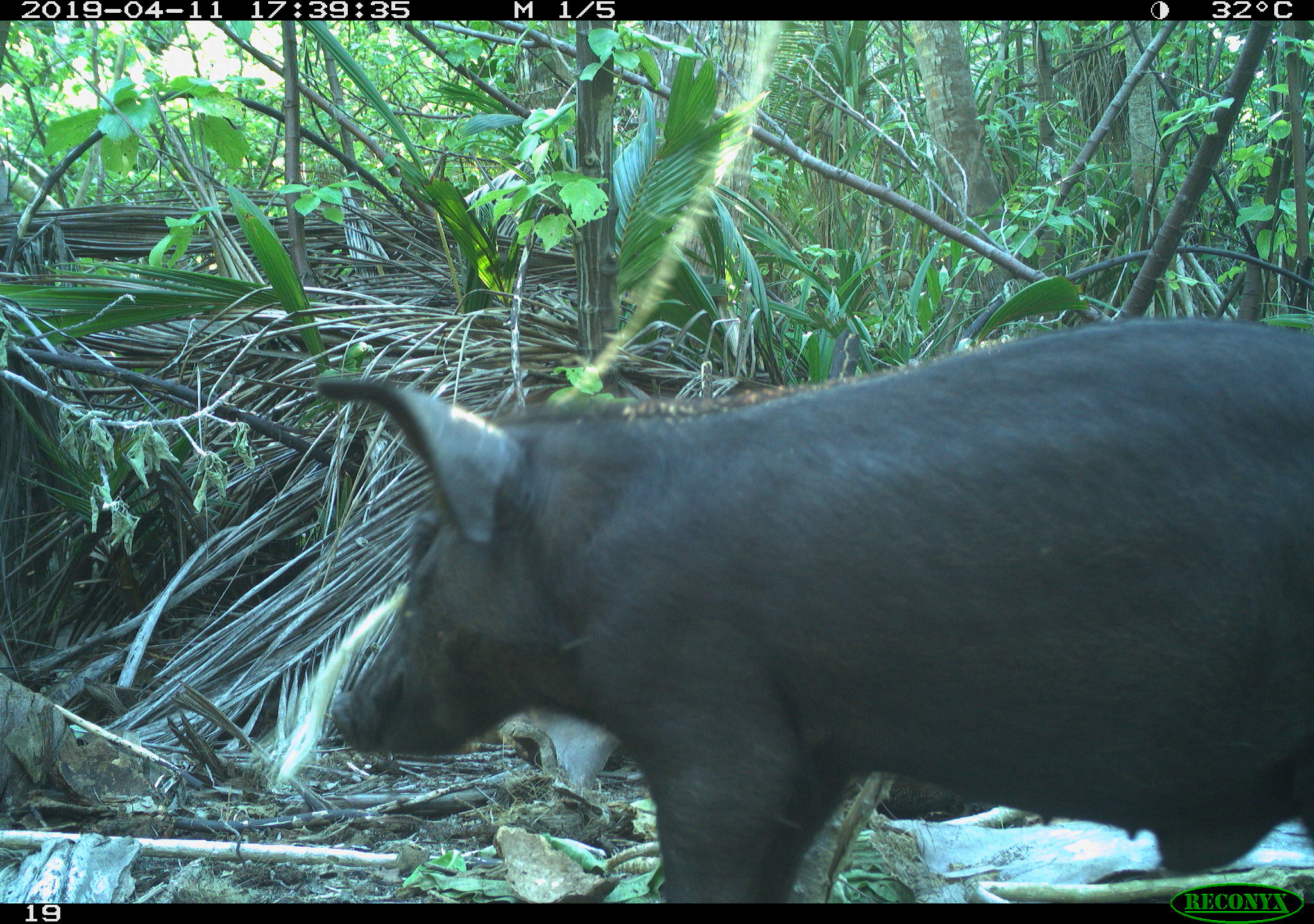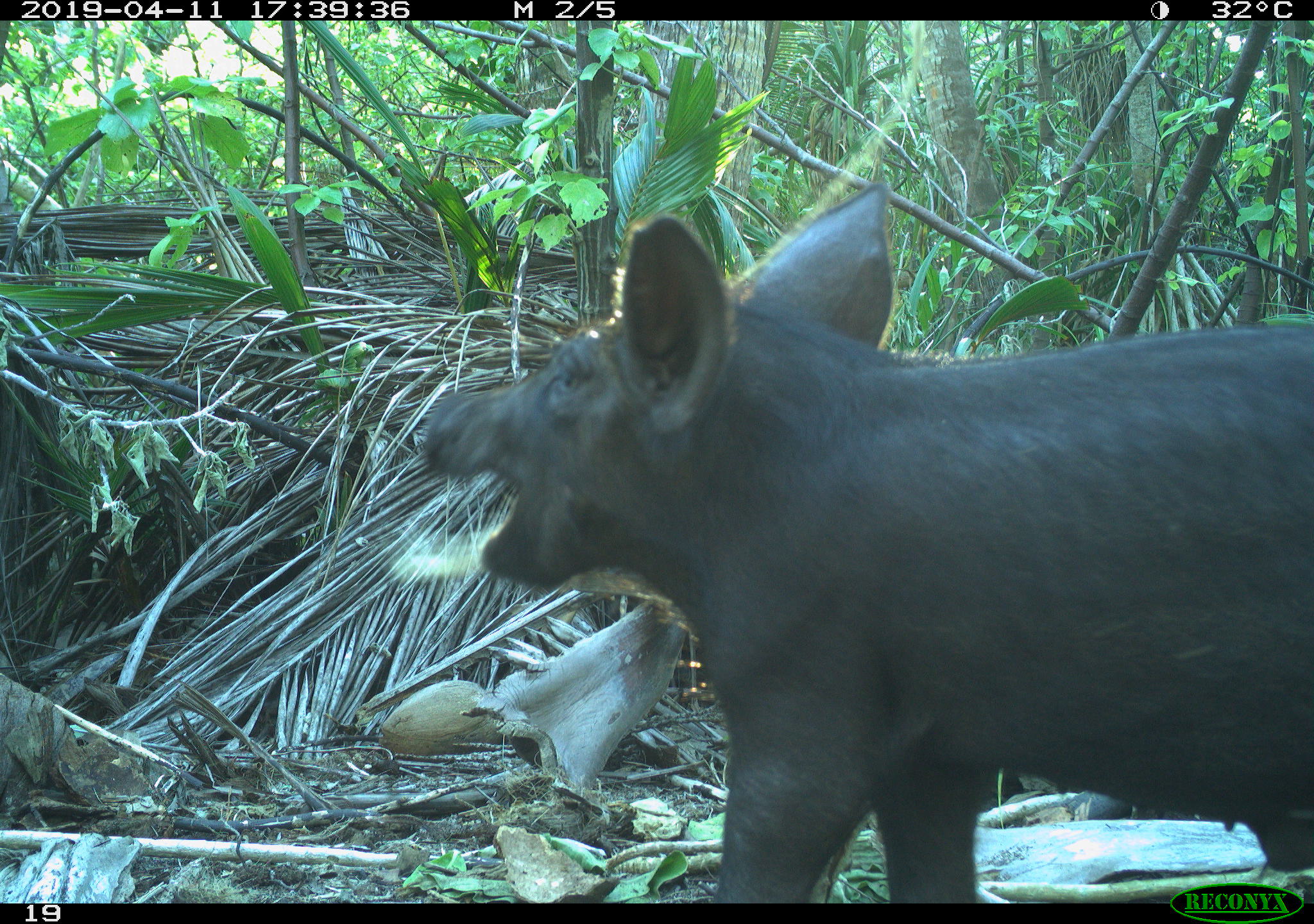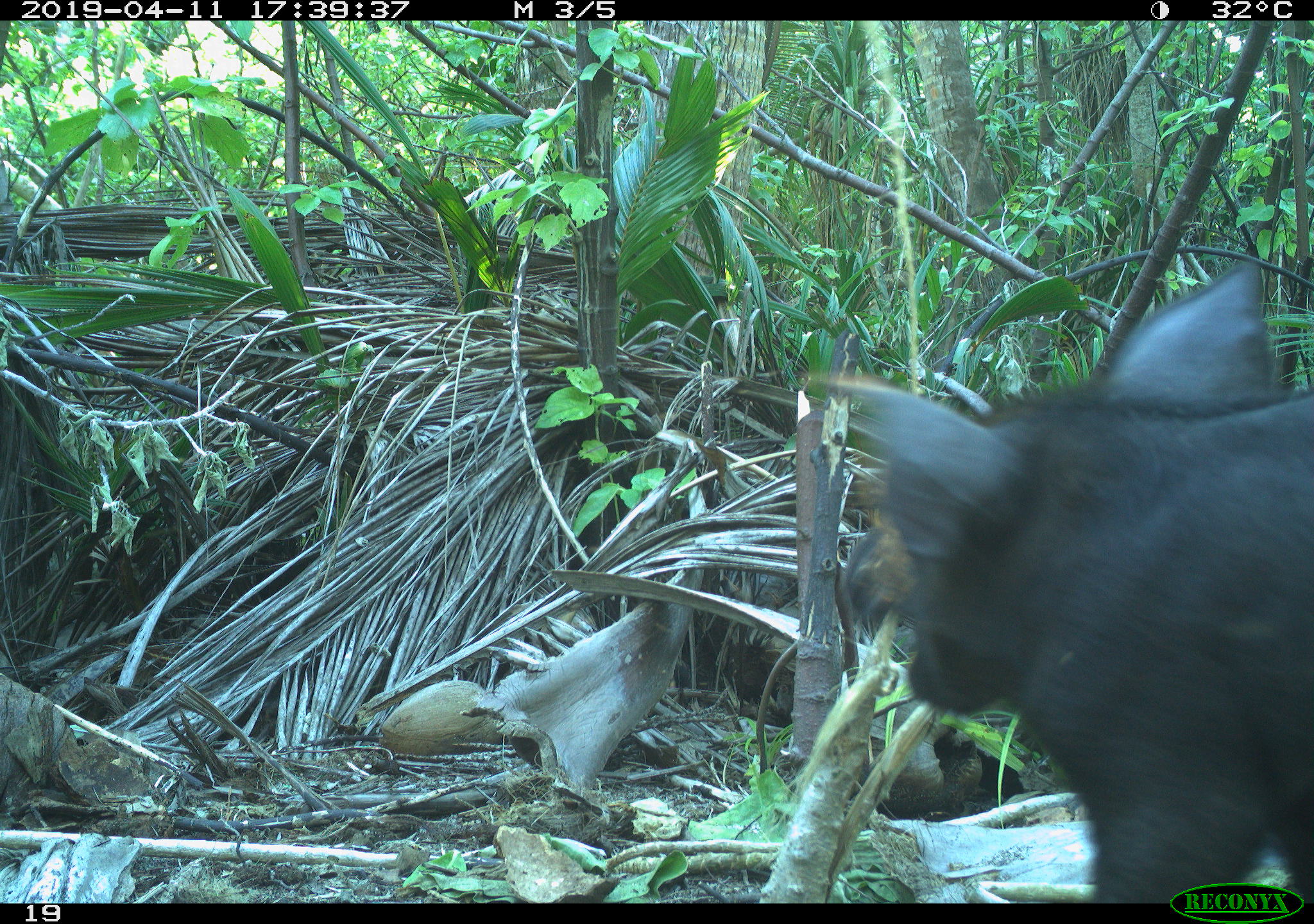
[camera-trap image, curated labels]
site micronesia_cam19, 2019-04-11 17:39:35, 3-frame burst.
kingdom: Animalia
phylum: Chordata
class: Mammalia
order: Artiodactyla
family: Suidae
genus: Sus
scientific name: Sus scrofa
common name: pig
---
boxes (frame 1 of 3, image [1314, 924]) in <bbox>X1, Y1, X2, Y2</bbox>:
pig: <bbox>299, 322, 1306, 905</bbox>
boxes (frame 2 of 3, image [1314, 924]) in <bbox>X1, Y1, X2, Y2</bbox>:
pig: <bbox>394, 176, 1314, 896</bbox>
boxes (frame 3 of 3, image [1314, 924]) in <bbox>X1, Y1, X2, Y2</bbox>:
pig: <bbox>824, 263, 1311, 879</bbox>